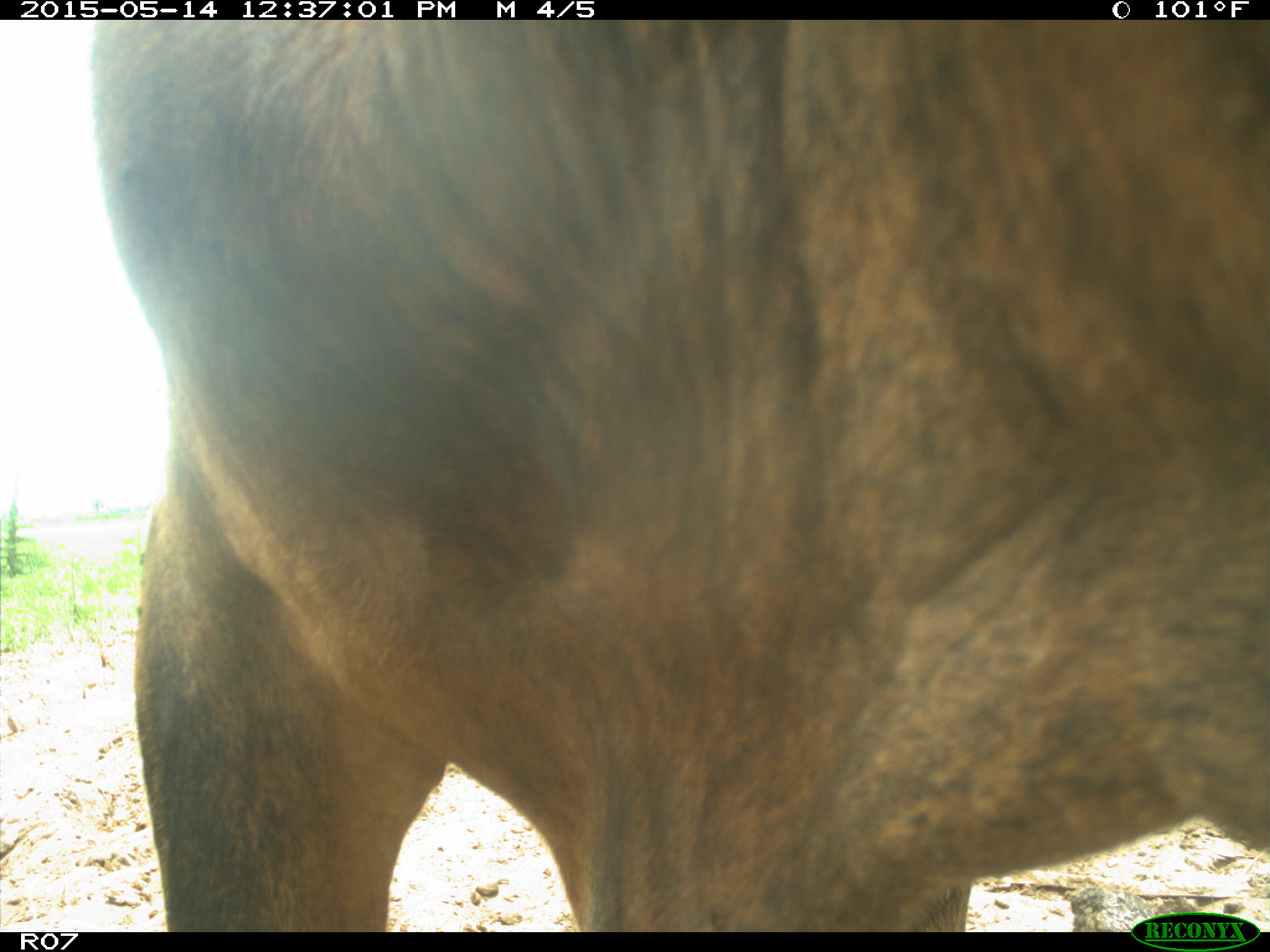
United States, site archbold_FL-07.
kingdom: Animalia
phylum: Chordata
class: Mammalia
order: Artiodactyla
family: Bovidae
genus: Bos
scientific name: Bos taurus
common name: domestic cow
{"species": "Bos taurus (domestic cow)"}